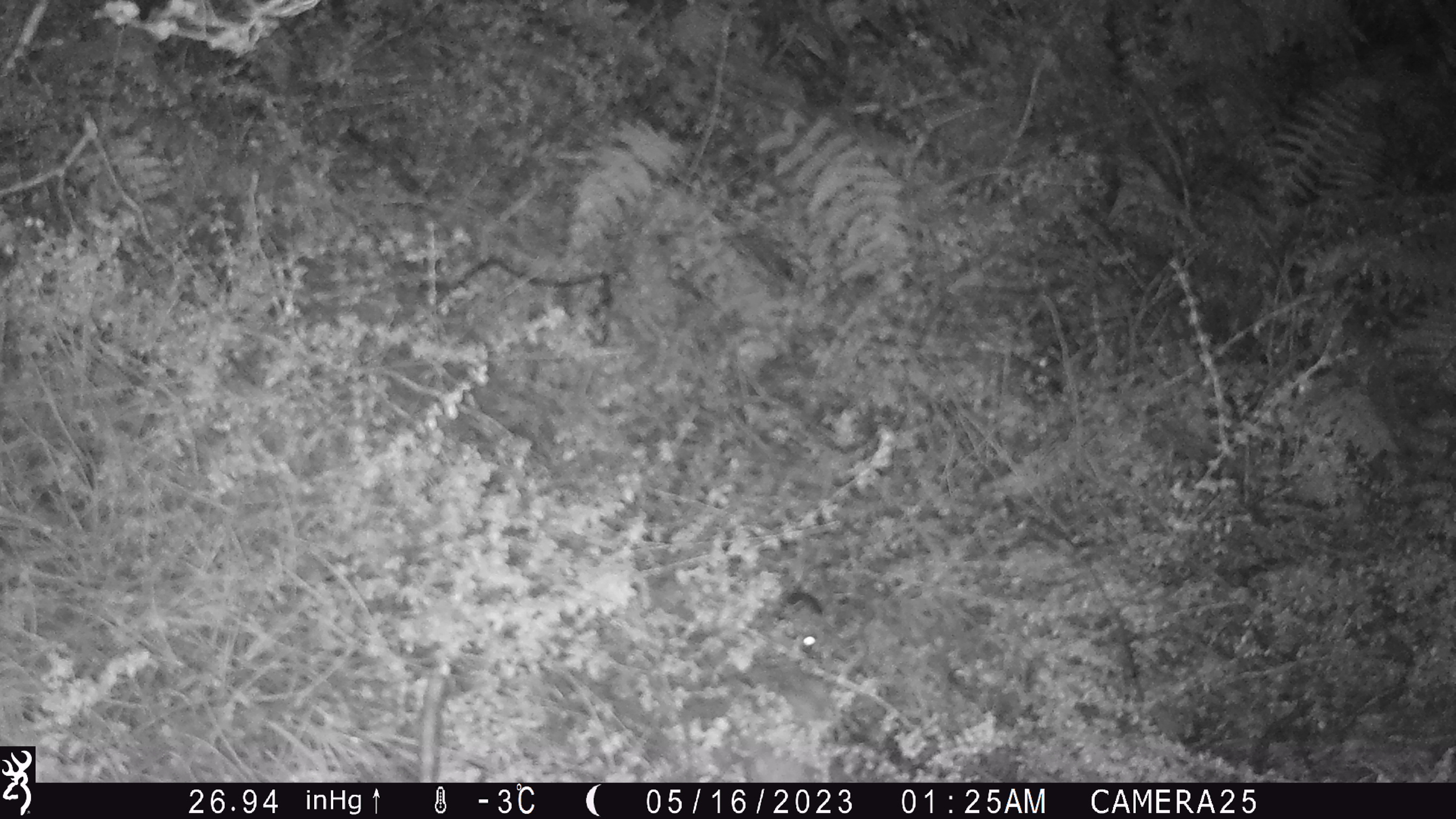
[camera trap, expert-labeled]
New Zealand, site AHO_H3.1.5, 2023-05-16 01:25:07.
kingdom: Animalia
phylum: Chordata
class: Mammalia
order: Rodentia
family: Muridae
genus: Mus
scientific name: Mus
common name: mouse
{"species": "mouse (Mus)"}